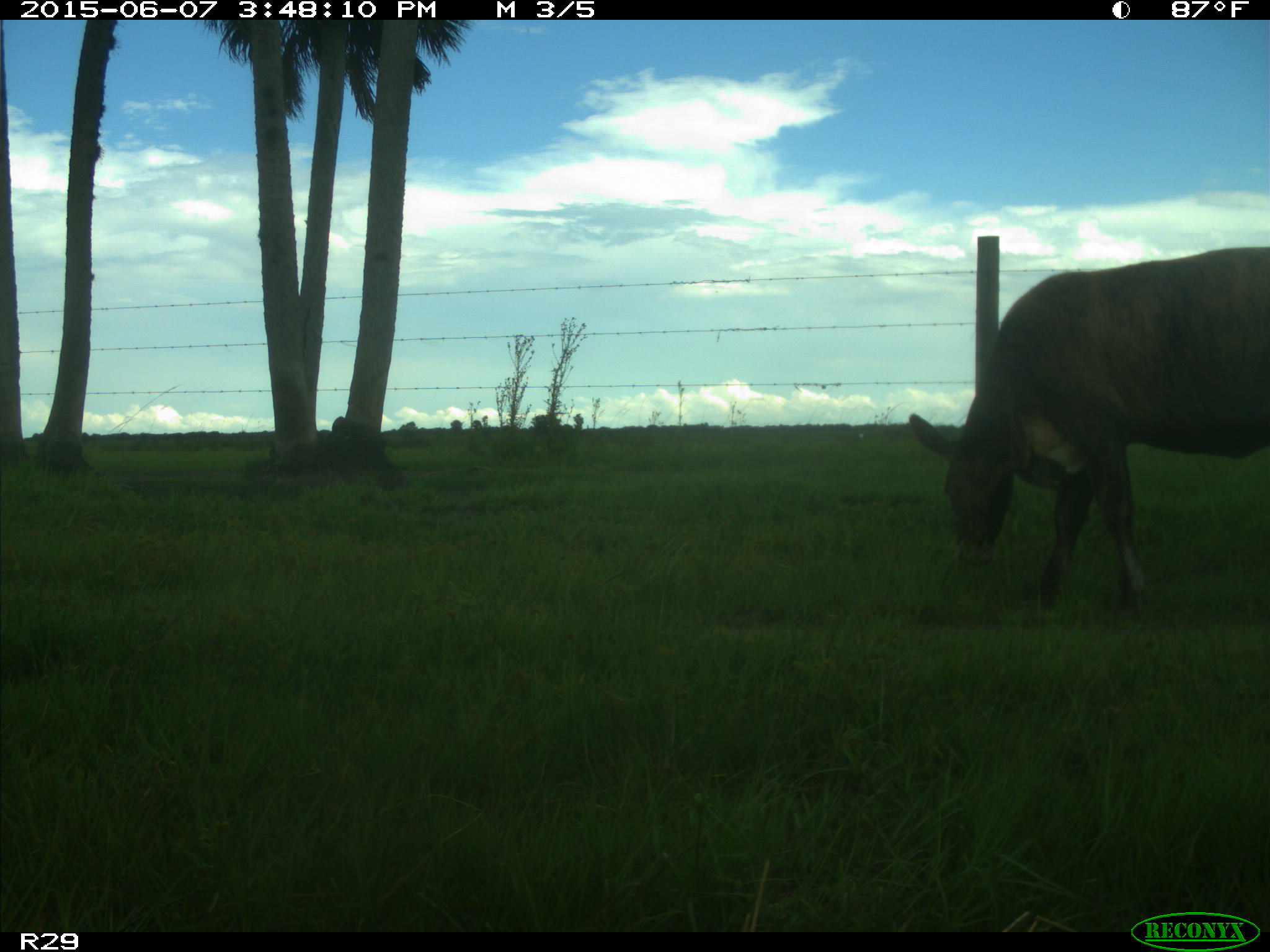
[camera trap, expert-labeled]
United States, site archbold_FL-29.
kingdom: Animalia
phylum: Chordata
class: Mammalia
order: Artiodactyla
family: Bovidae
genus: Bos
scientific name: Bos taurus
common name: domestic cow